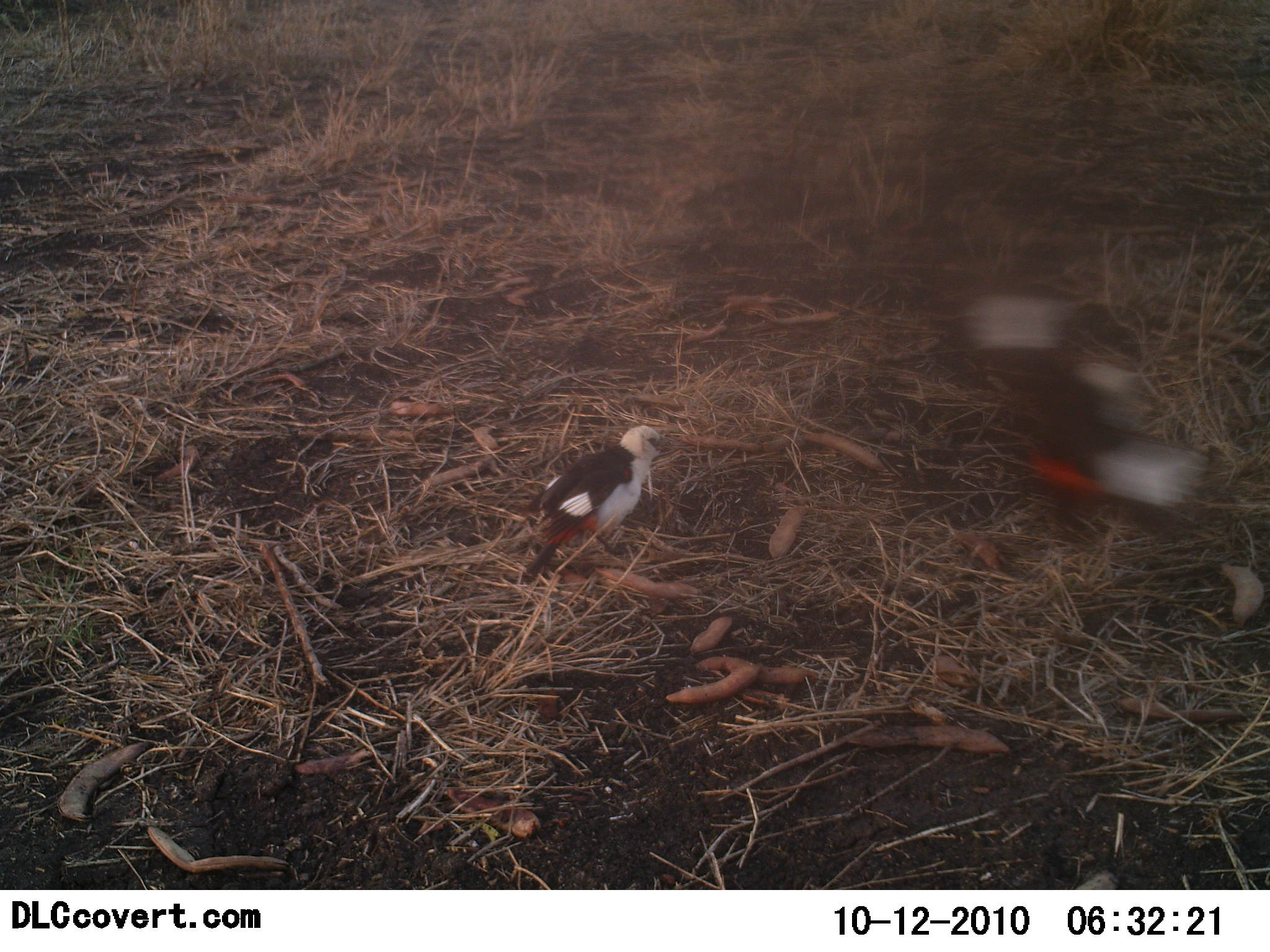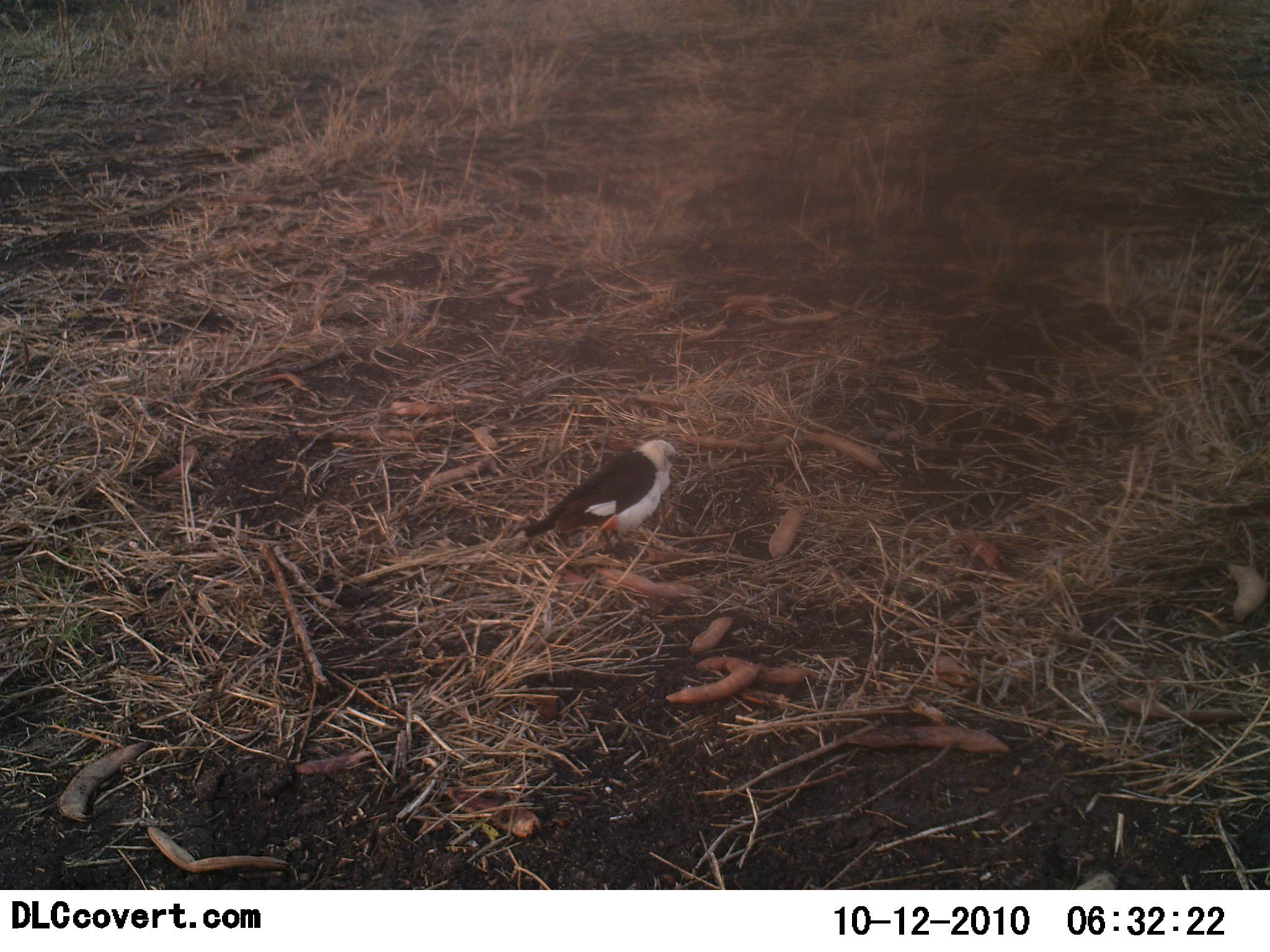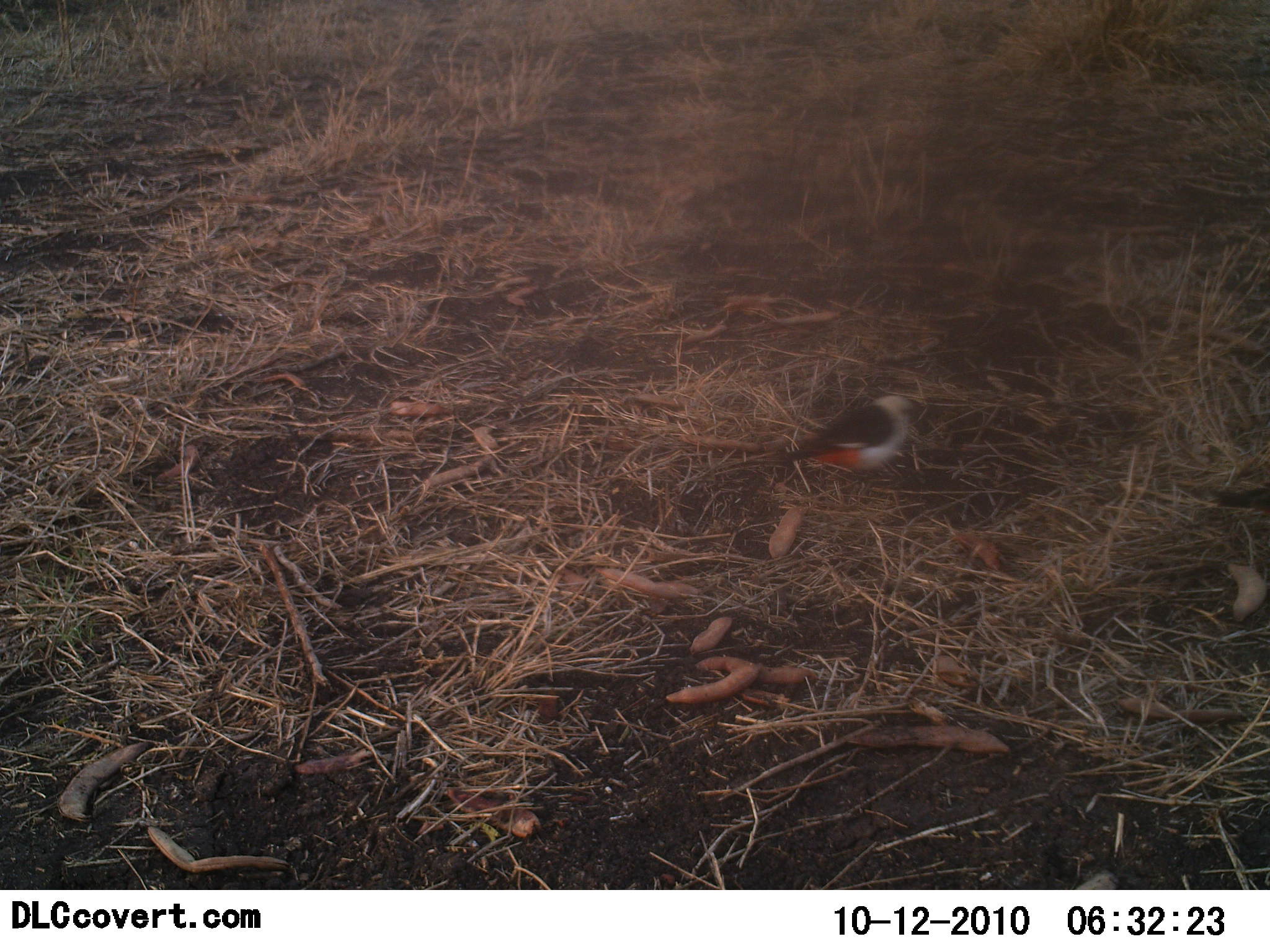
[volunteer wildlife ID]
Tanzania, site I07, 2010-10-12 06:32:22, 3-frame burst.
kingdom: Animalia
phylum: Chordata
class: Aves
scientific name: Aves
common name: bird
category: otherbird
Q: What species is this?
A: Otherbird (bird) (Aves).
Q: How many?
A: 2.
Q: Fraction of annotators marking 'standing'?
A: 53%.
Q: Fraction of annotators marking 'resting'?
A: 0%.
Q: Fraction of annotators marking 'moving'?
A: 65%.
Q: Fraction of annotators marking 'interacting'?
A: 35%.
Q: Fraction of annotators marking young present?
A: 0%.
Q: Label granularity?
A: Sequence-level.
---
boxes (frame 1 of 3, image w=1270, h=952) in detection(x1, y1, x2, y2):
animal: detection(958, 289, 1210, 514); detection(519, 424, 674, 587)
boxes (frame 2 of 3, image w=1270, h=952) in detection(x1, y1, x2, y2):
animal: detection(524, 440, 687, 556)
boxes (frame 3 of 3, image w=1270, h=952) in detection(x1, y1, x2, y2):
animal: detection(781, 395, 930, 489)